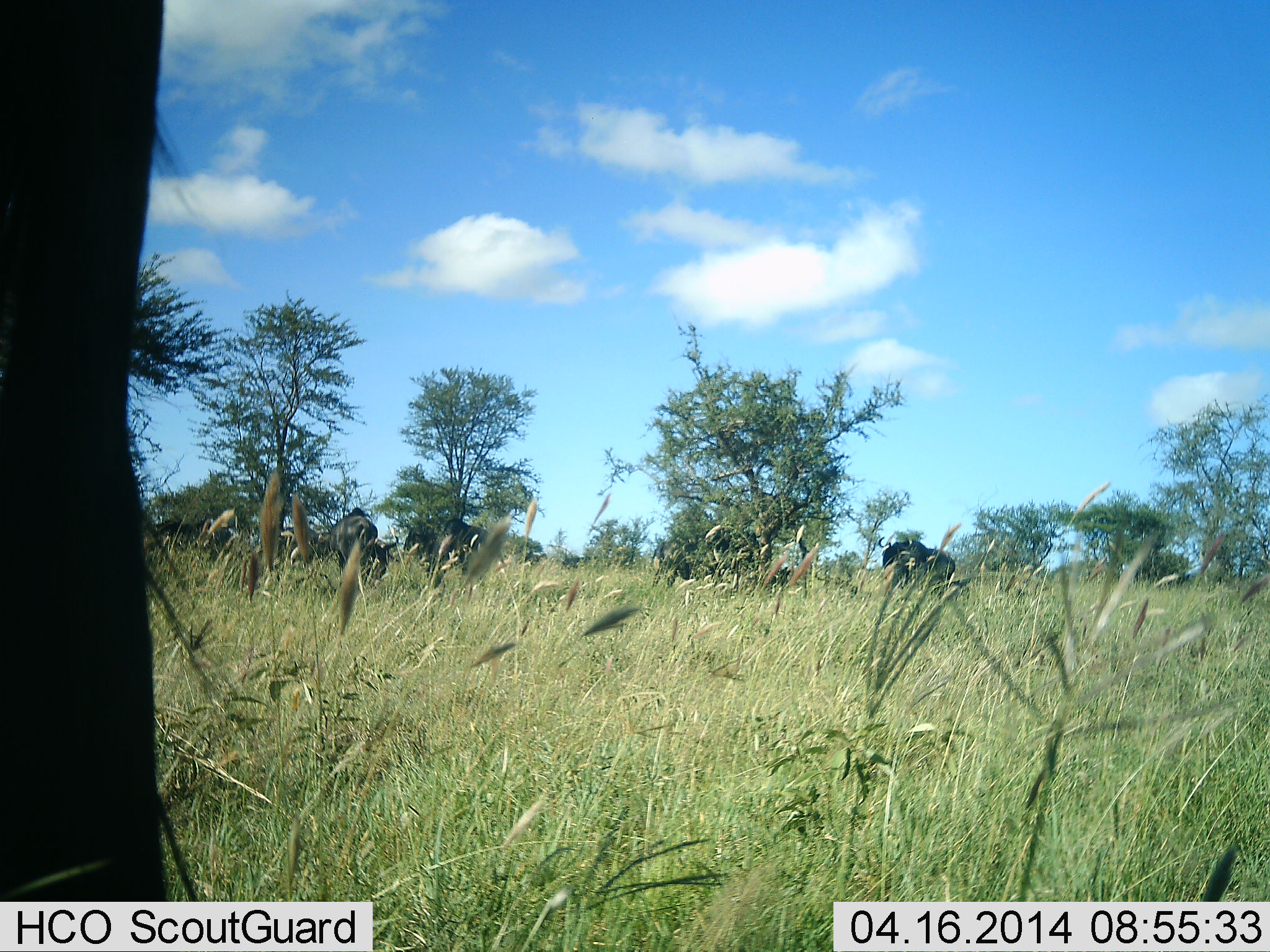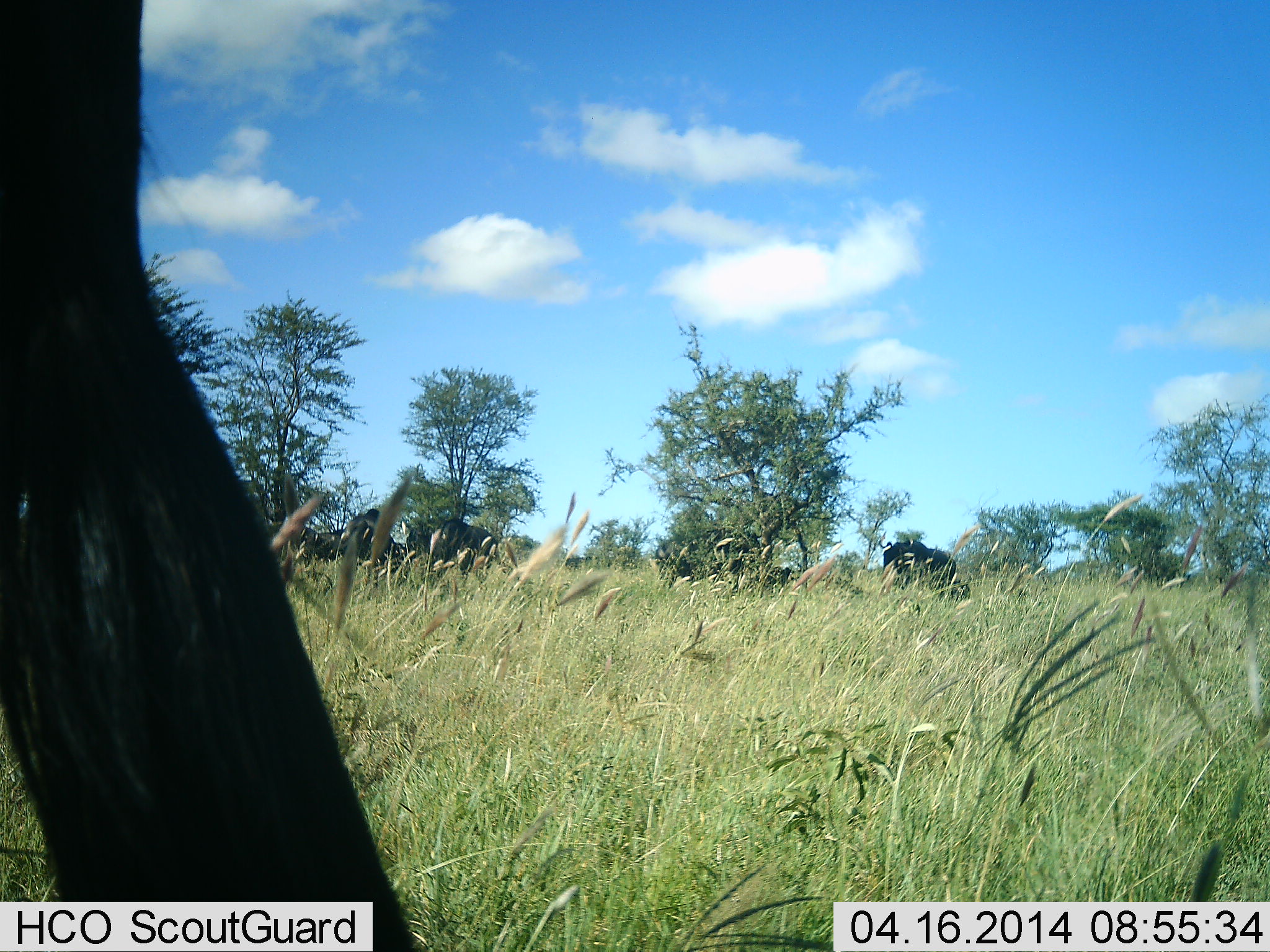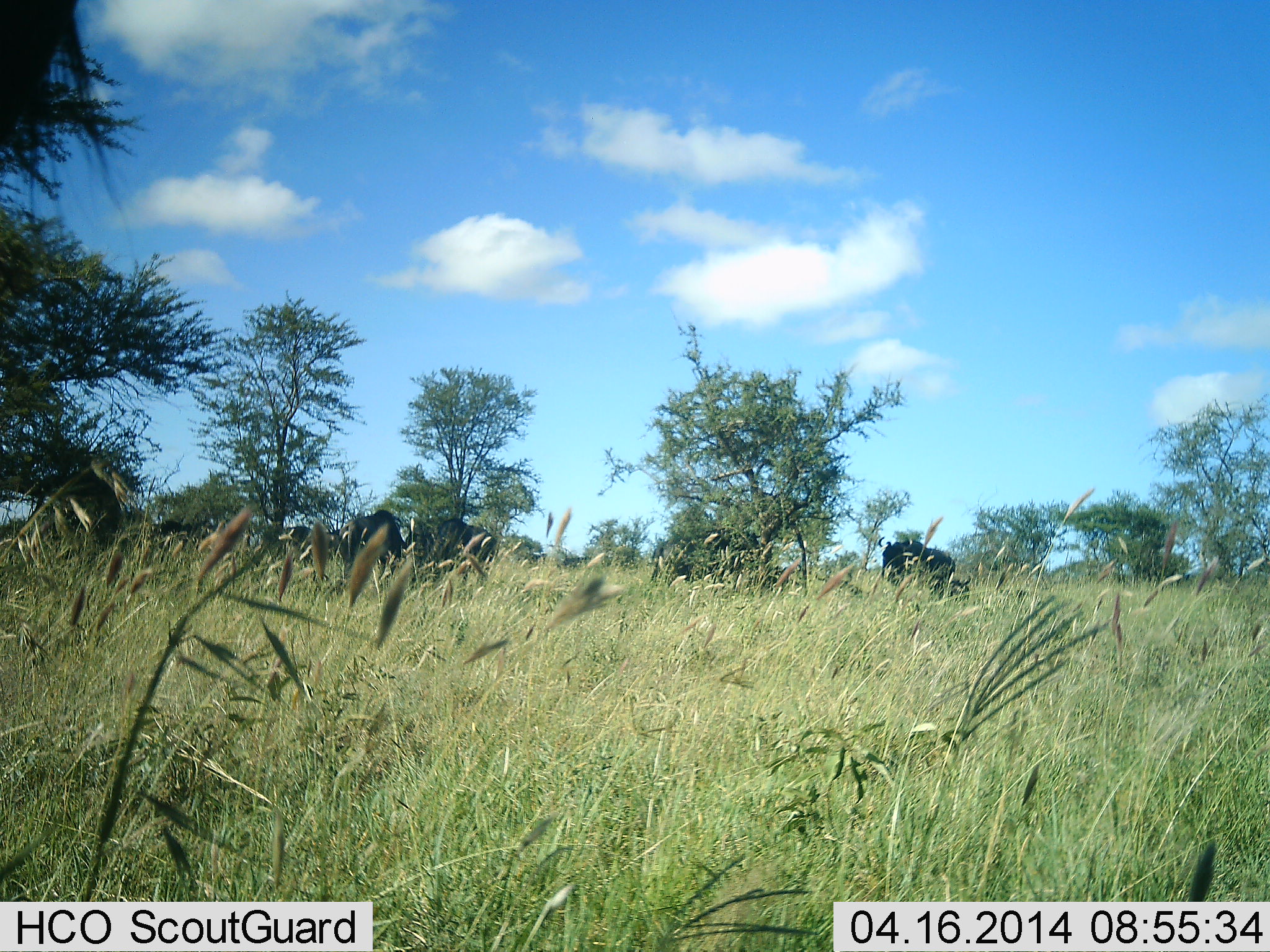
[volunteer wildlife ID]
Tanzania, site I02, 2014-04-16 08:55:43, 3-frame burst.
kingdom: Animalia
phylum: Chordata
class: Mammalia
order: Artiodactyla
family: Bovidae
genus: Connochaetes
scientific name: Connochaetes taurinus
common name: blue wildebeest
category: wildebeest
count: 5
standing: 75%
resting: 8%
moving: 17%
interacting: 0%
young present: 0%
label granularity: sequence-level